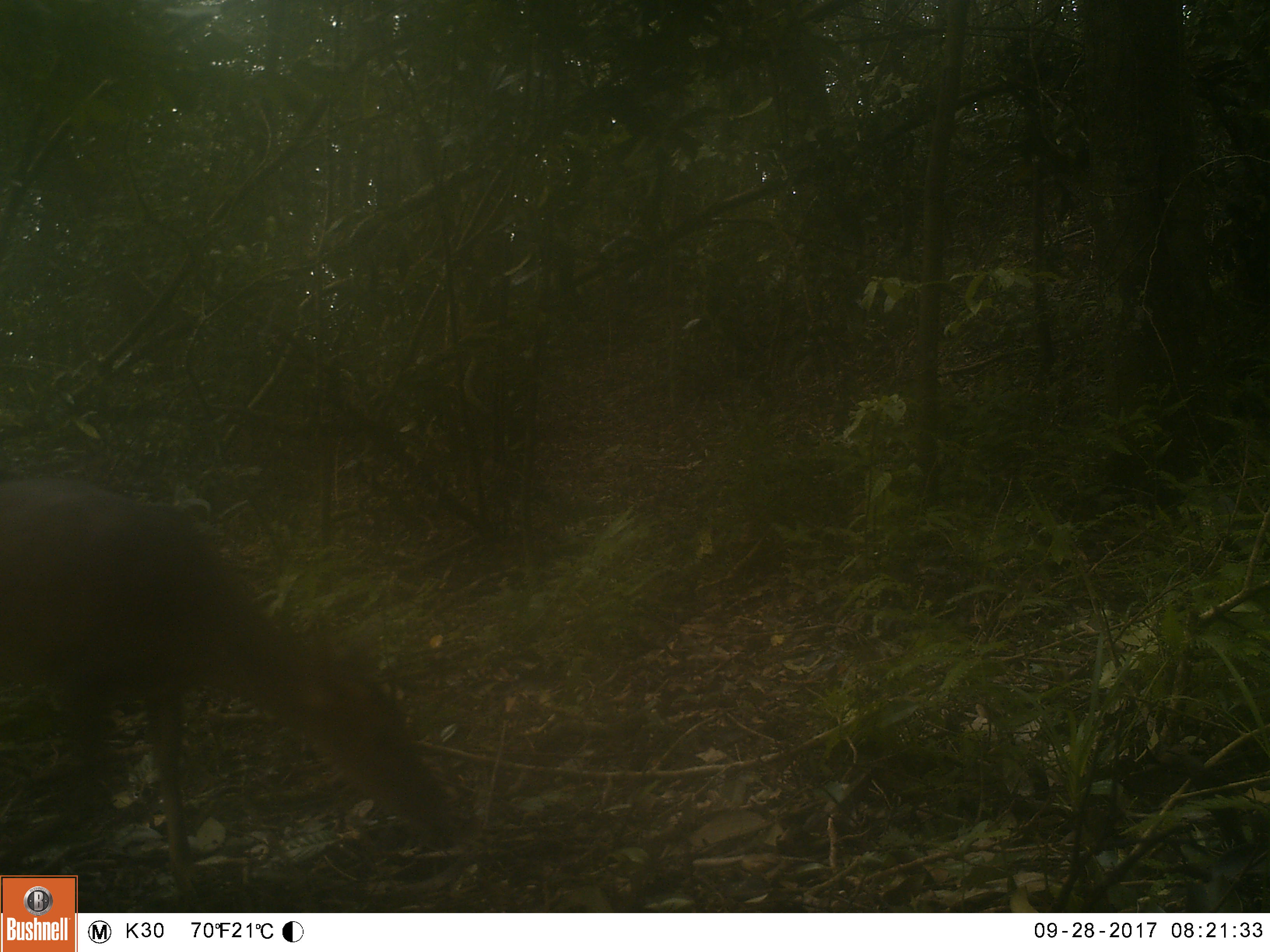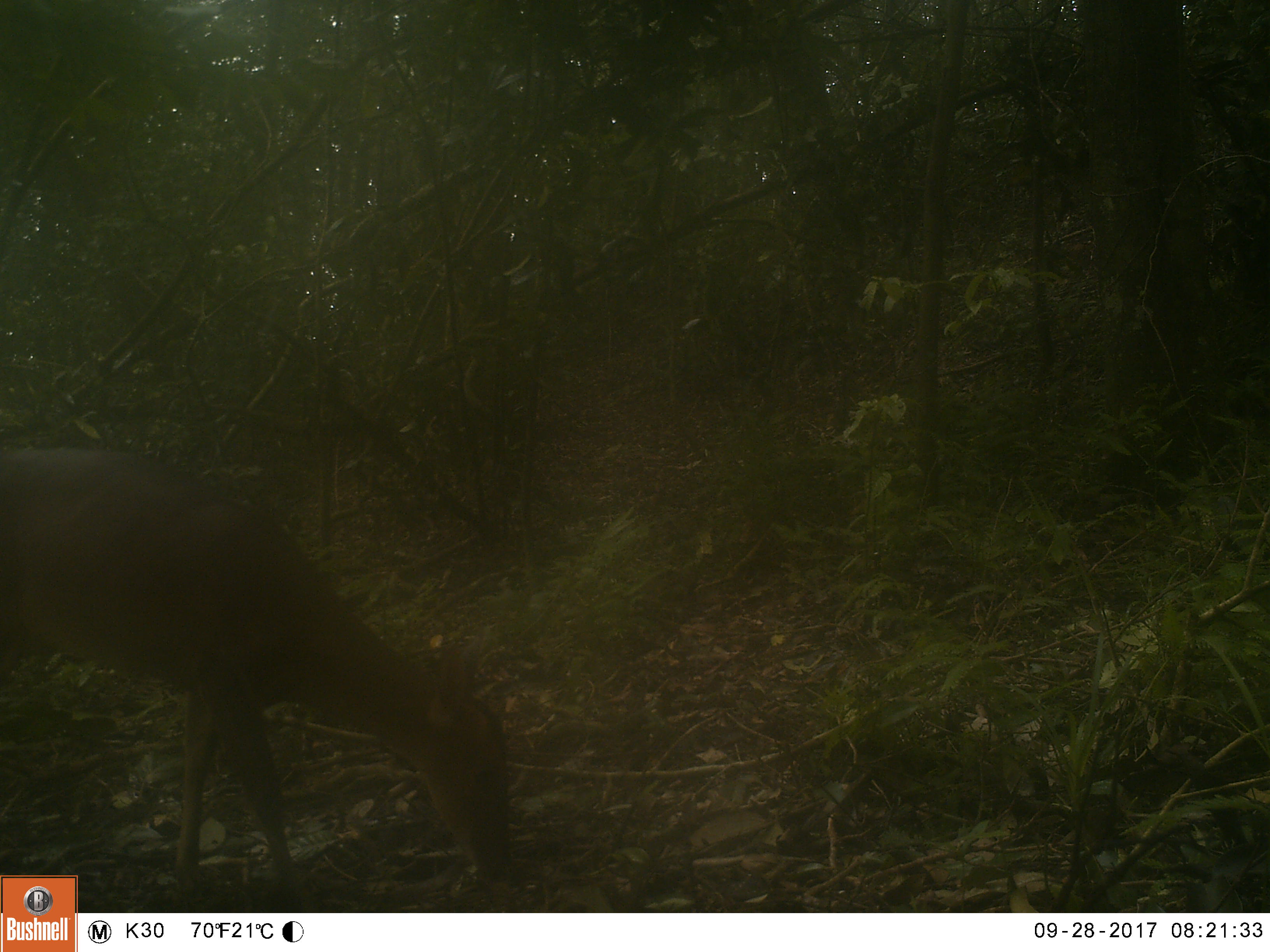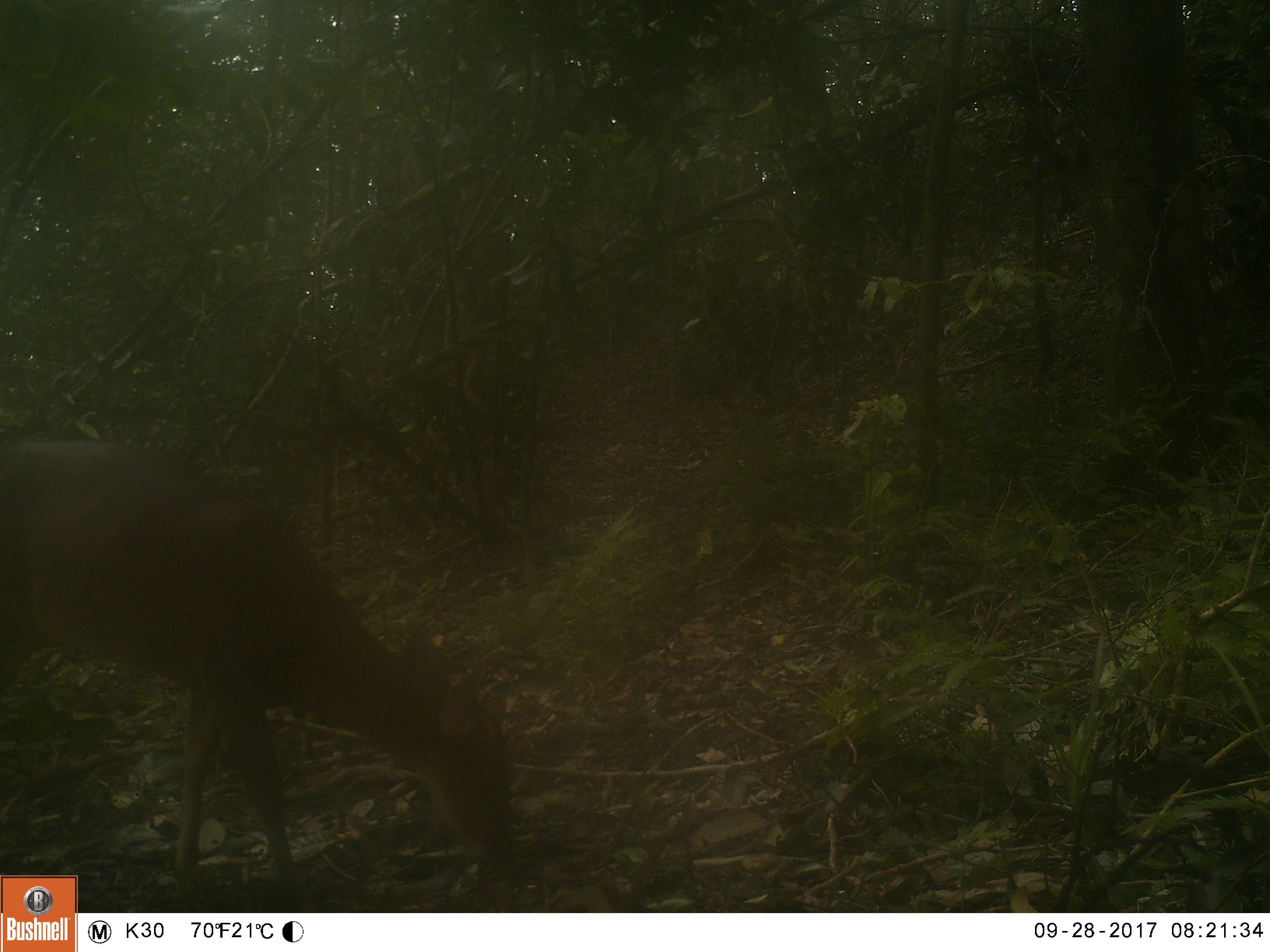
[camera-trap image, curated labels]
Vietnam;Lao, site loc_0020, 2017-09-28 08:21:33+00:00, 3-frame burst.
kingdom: Animalia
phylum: Chordata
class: Mammalia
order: Artiodactyla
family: Cervidae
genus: Muntiacus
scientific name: Muntiacus vuquangensis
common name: large-antlered muntjac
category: large antlered muntjac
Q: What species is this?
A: Large antlered muntjac (large-antlered muntjac) (Muntiacus vuquangensis).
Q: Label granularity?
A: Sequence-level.